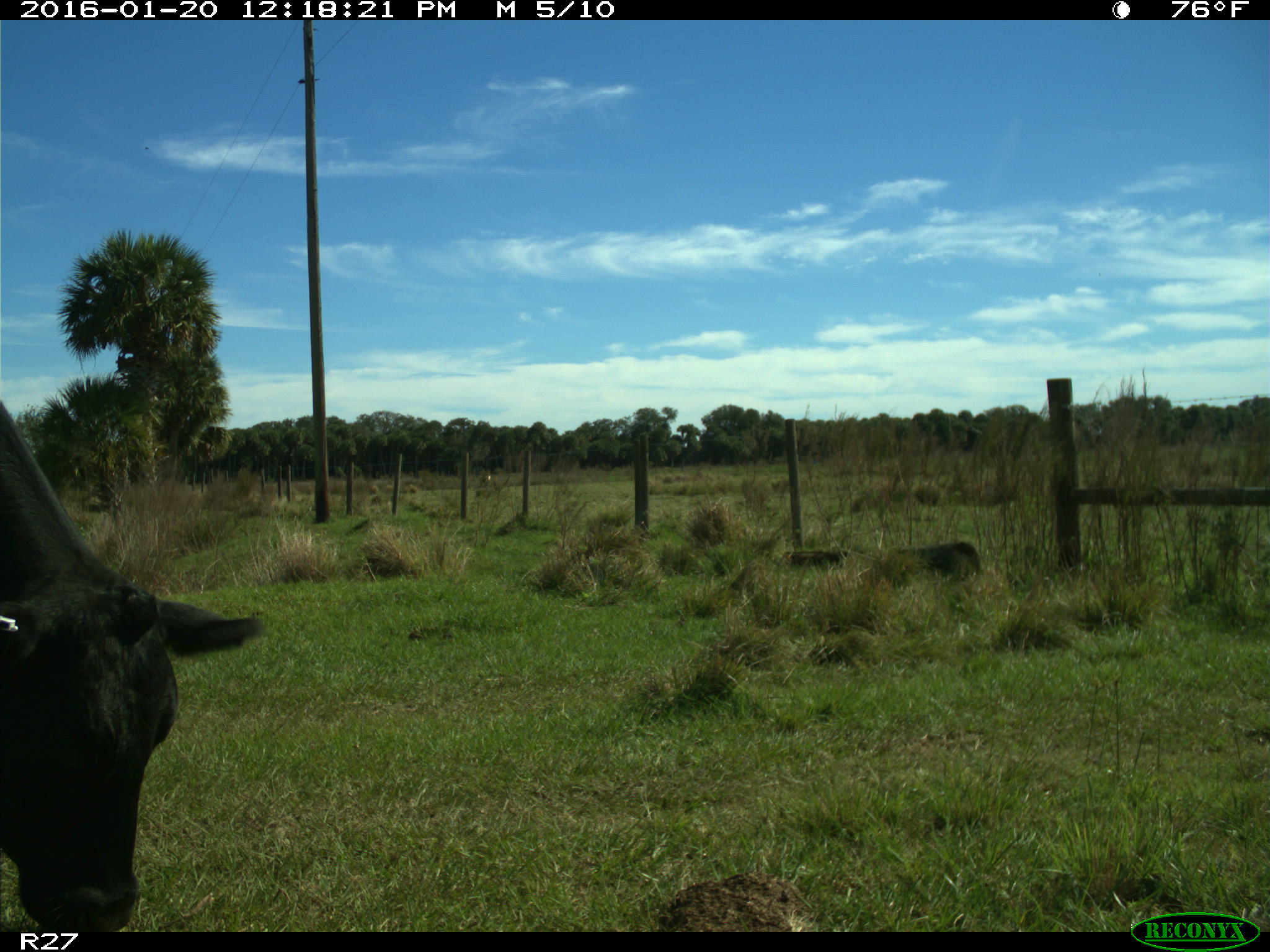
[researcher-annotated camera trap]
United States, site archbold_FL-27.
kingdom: Animalia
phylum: Chordata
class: Mammalia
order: Artiodactyla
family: Bovidae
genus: Bos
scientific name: Bos taurus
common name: domestic cow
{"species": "Bos taurus (domestic cow)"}